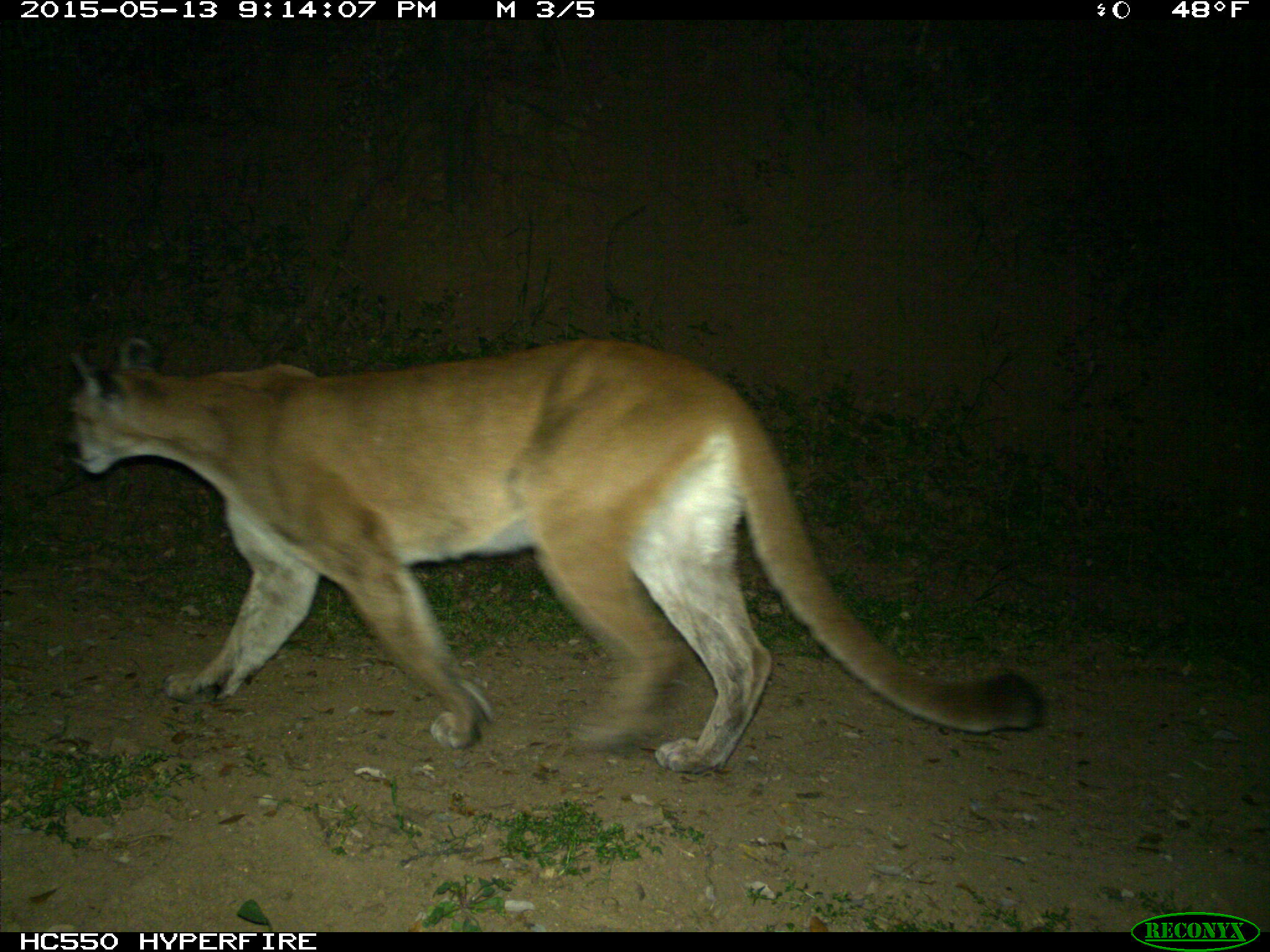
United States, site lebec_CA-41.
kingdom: Animalia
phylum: Chordata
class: Mammalia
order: Carnivora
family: Felidae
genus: Puma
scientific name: Puma concolor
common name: mountain lion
Puma concolor (mountain lion).